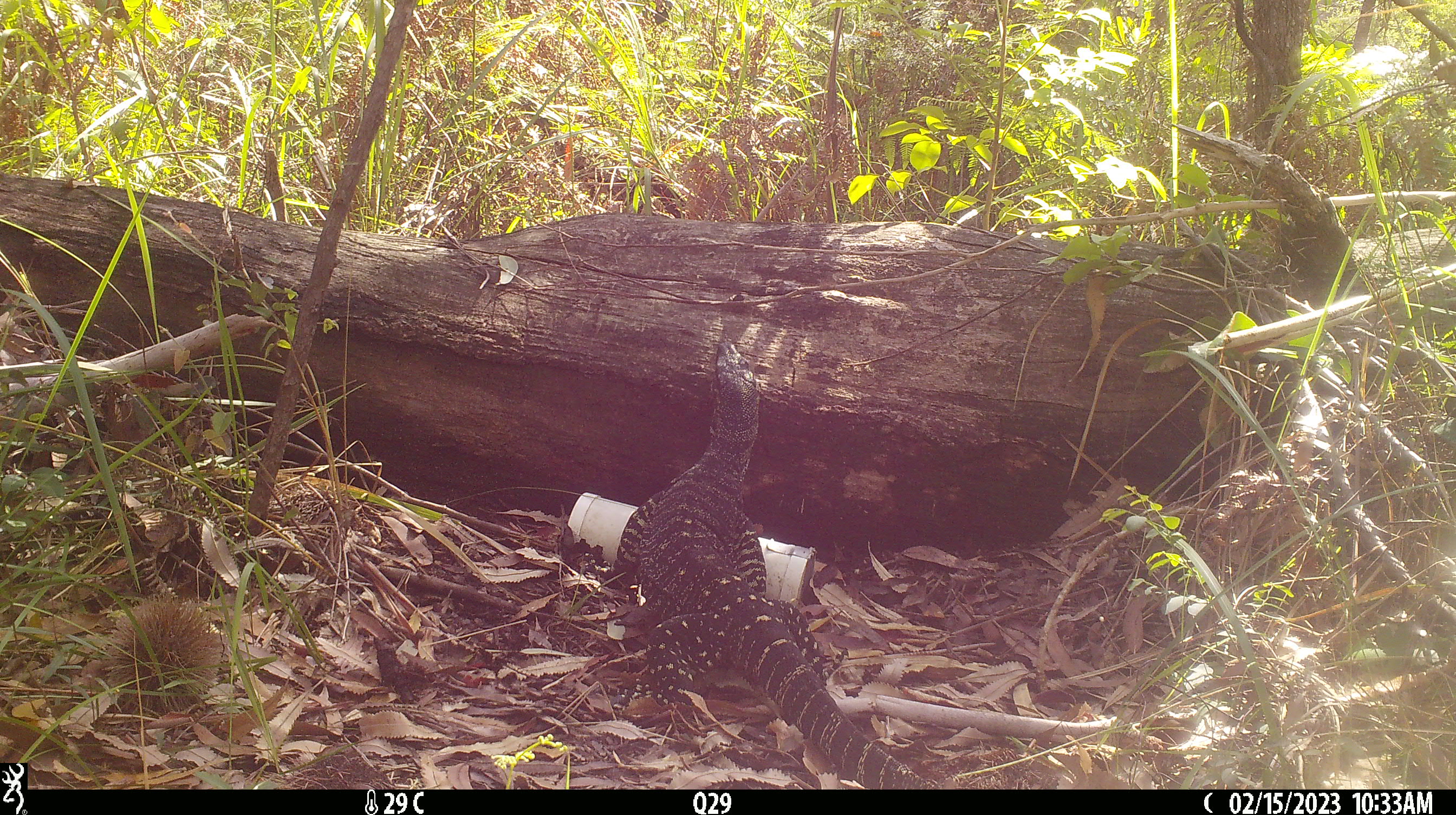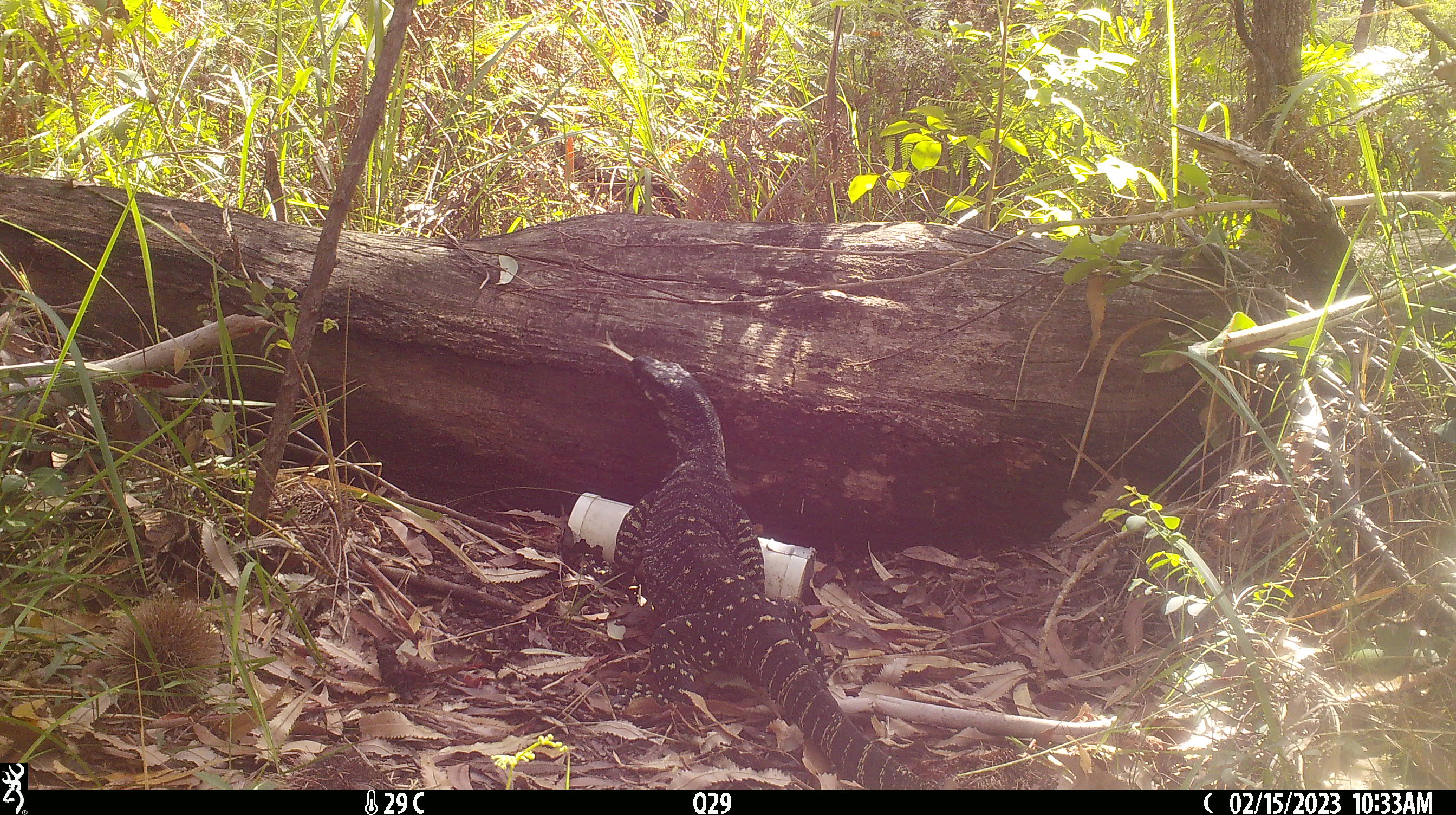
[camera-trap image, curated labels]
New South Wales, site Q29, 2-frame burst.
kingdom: Animalia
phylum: Chordata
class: Reptilia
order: Squamata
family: Varanidae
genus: Varanus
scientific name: Varanus varius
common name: lace monitor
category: goanna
Goanna (lace monitor) (Varanus varius).